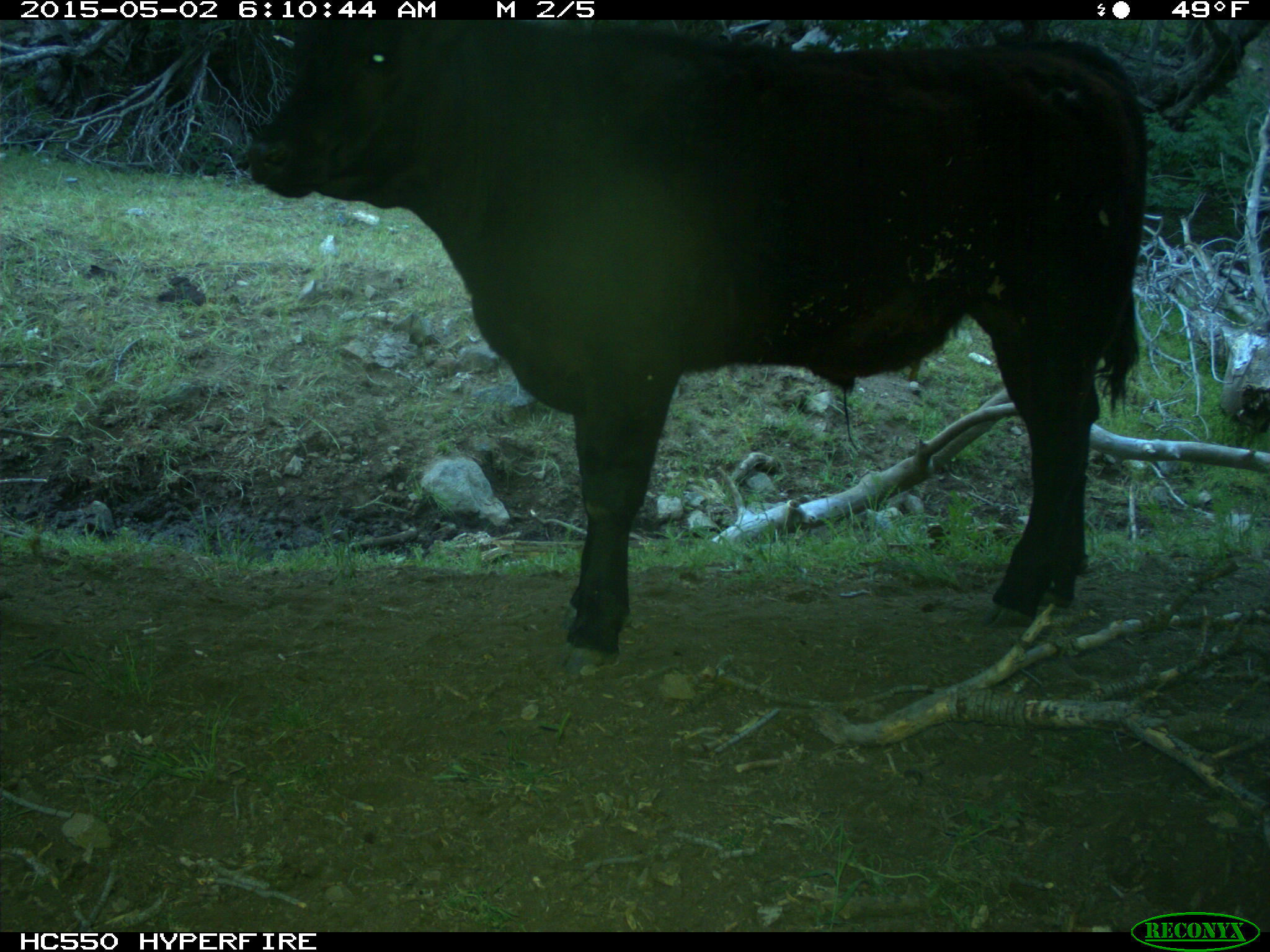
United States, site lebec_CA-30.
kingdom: Animalia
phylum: Chordata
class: Mammalia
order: Artiodactyla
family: Bovidae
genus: Bos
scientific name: Bos taurus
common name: domestic cow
Bos taurus (domestic cow).